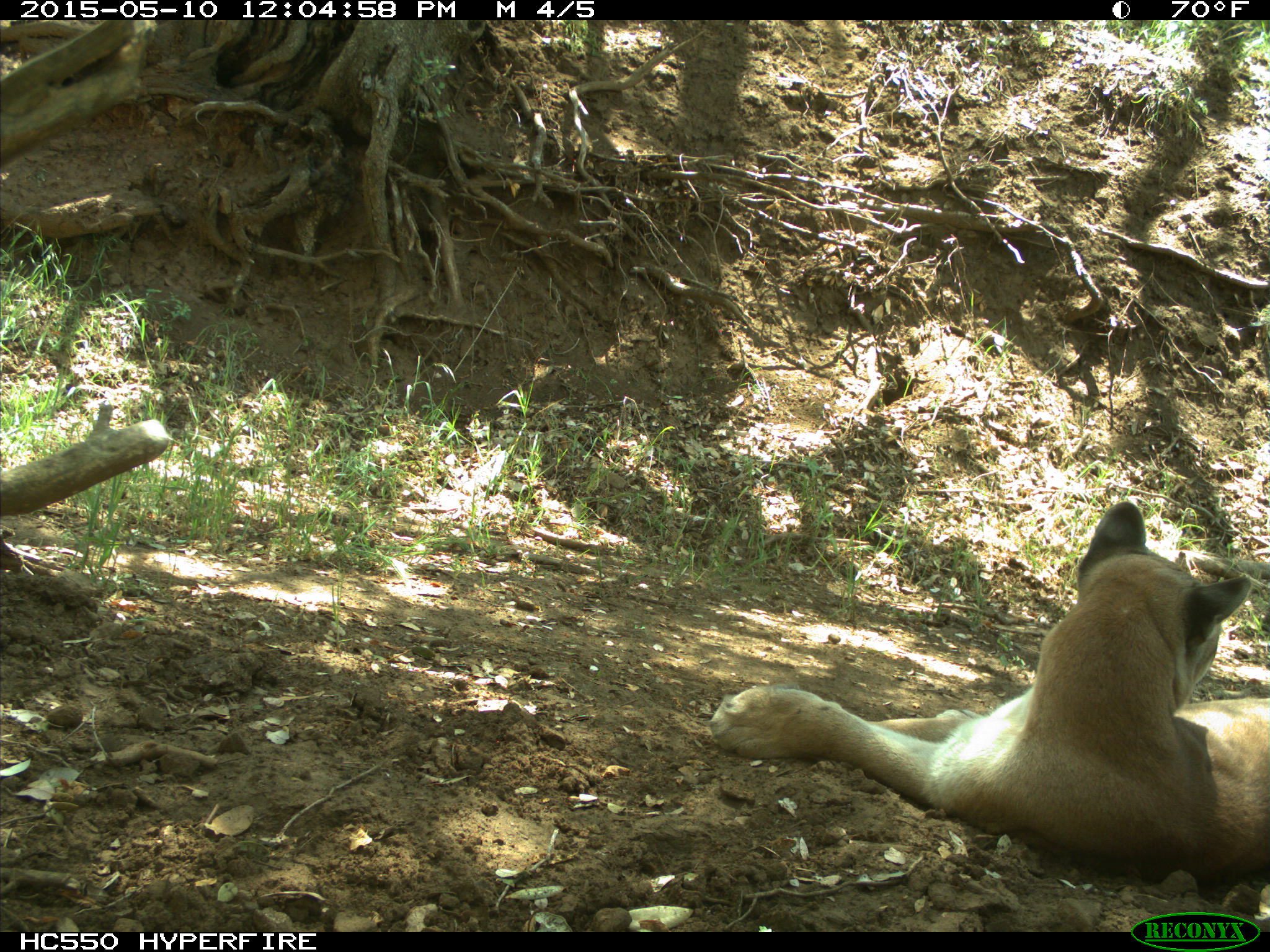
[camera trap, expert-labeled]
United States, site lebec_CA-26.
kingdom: Animalia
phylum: Chordata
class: Mammalia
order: Carnivora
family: Felidae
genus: Puma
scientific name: Puma concolor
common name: mountain lion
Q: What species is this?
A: Puma concolor (mountain lion).